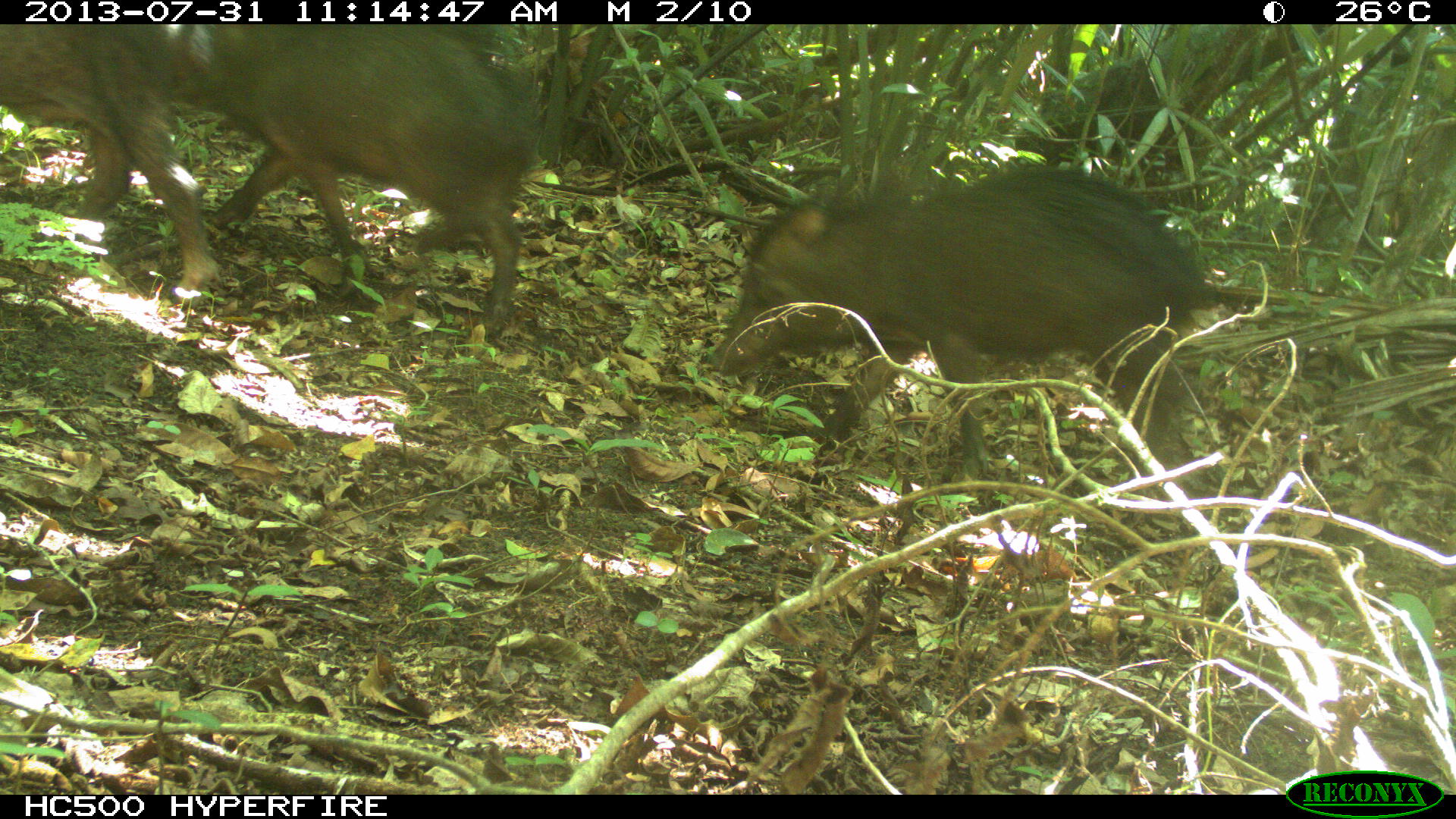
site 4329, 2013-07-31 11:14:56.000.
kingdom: Animalia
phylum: Chordata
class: Mammalia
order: Artiodactyla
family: Tayassuidae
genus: Tayassu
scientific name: Tayassu pecari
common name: white-lipped peccary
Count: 3.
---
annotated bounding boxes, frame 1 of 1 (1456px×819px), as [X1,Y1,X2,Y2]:
tayassu pecari: [702,160,1226,483]; [161,22,544,334]; [2,26,224,303]